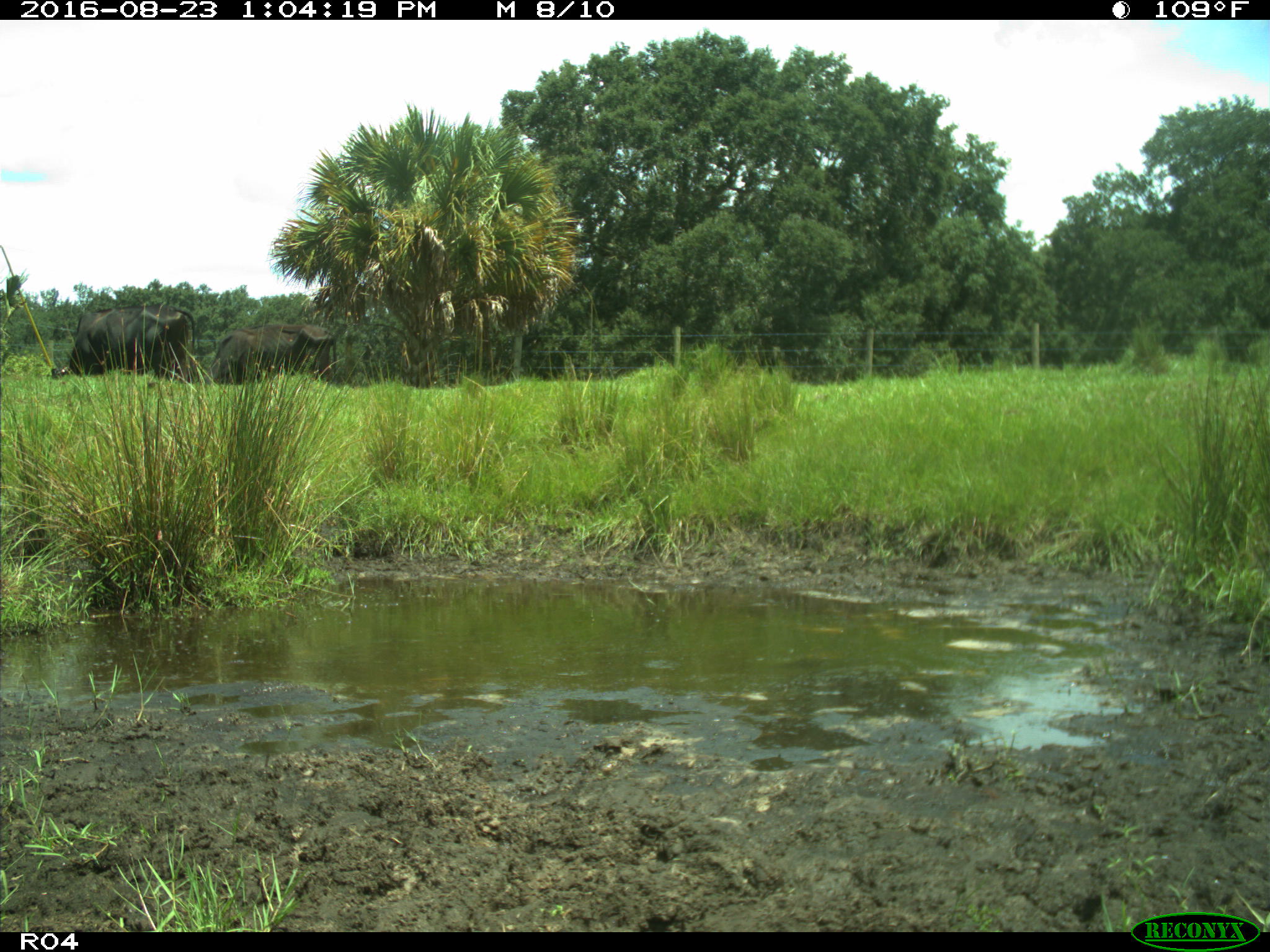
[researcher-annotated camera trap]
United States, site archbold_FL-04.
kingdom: Animalia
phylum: Chordata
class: Mammalia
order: Artiodactyla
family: Bovidae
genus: Bos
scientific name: Bos taurus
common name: domestic cow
Bos taurus (domestic cow).